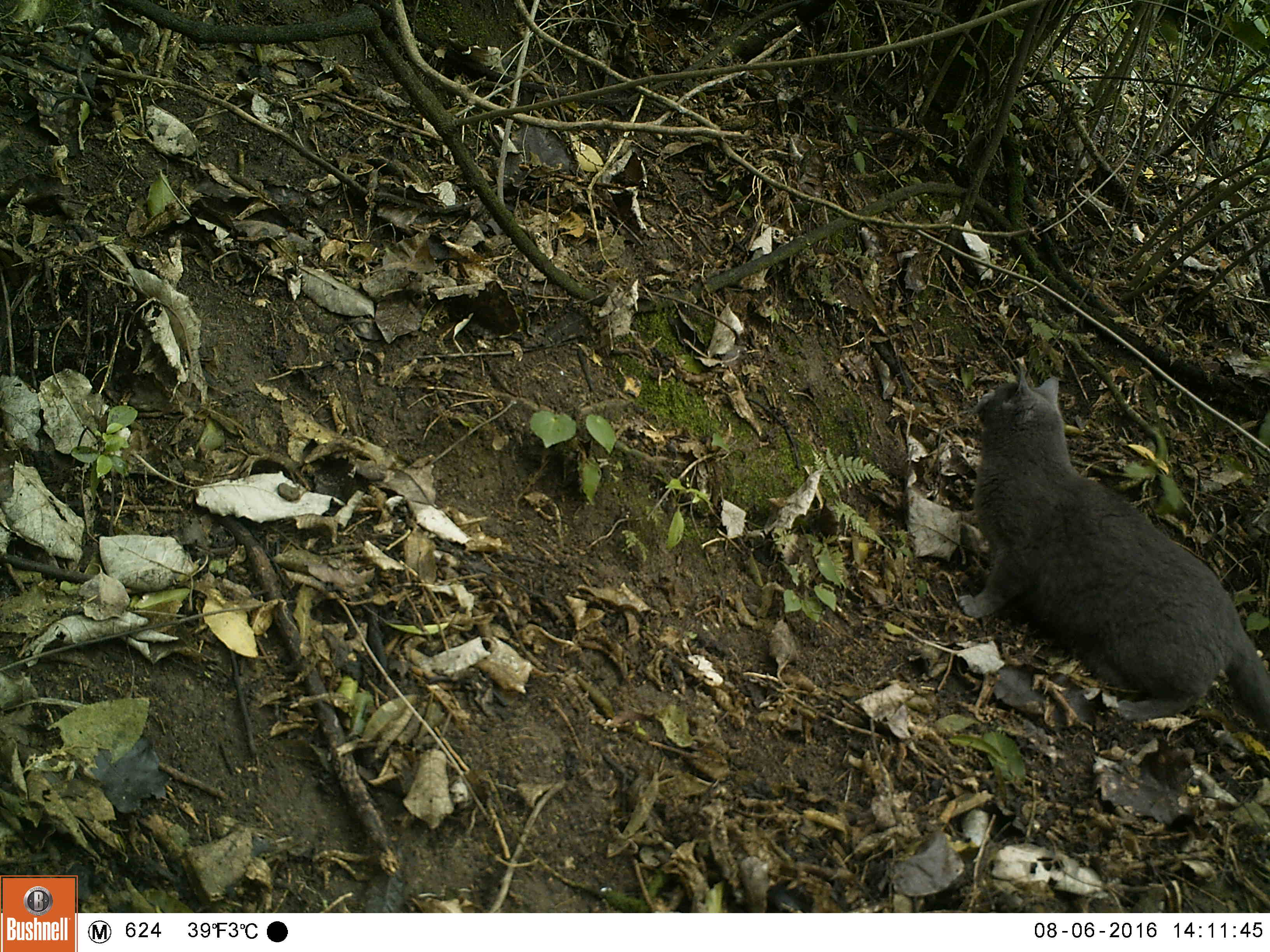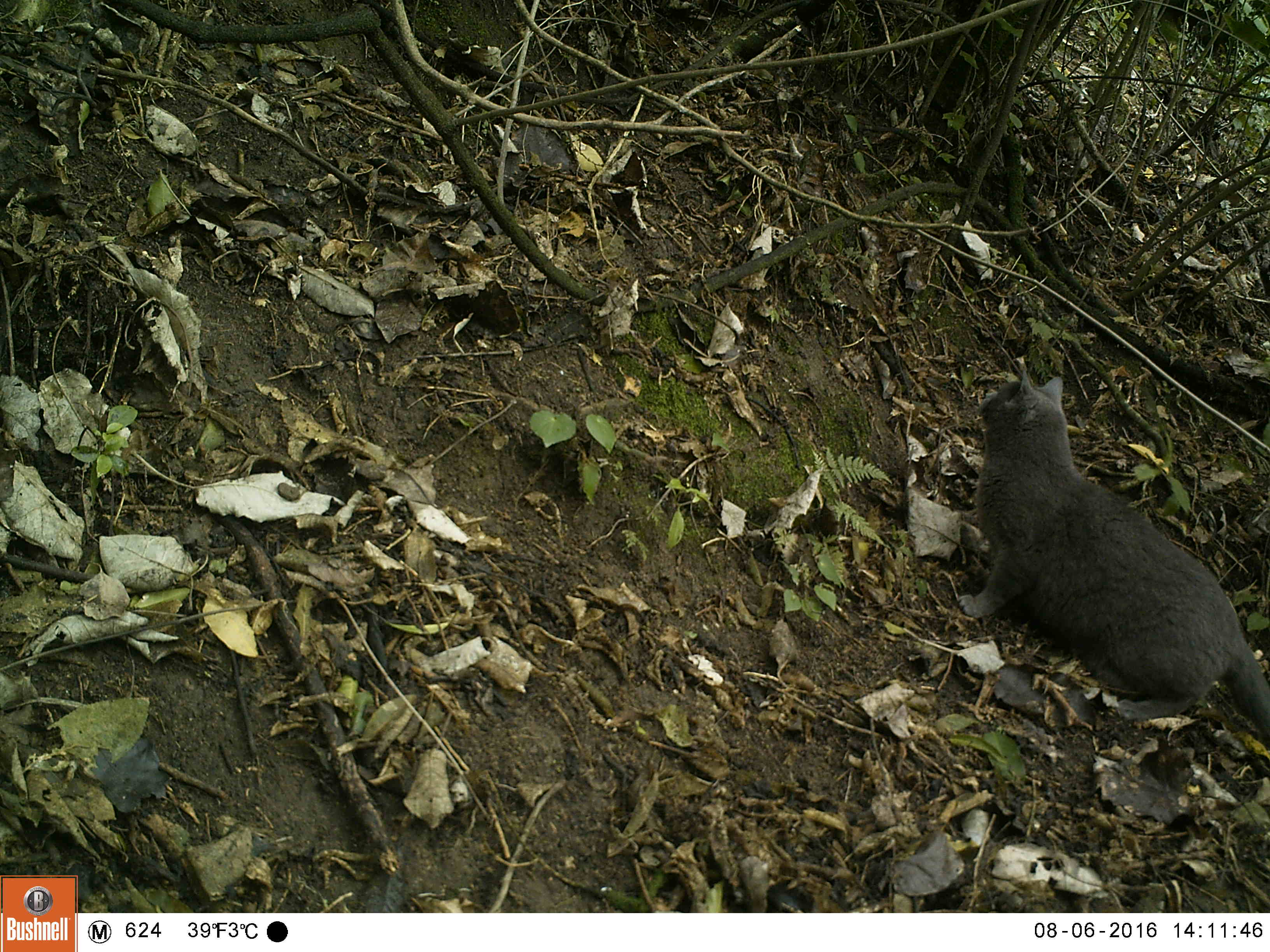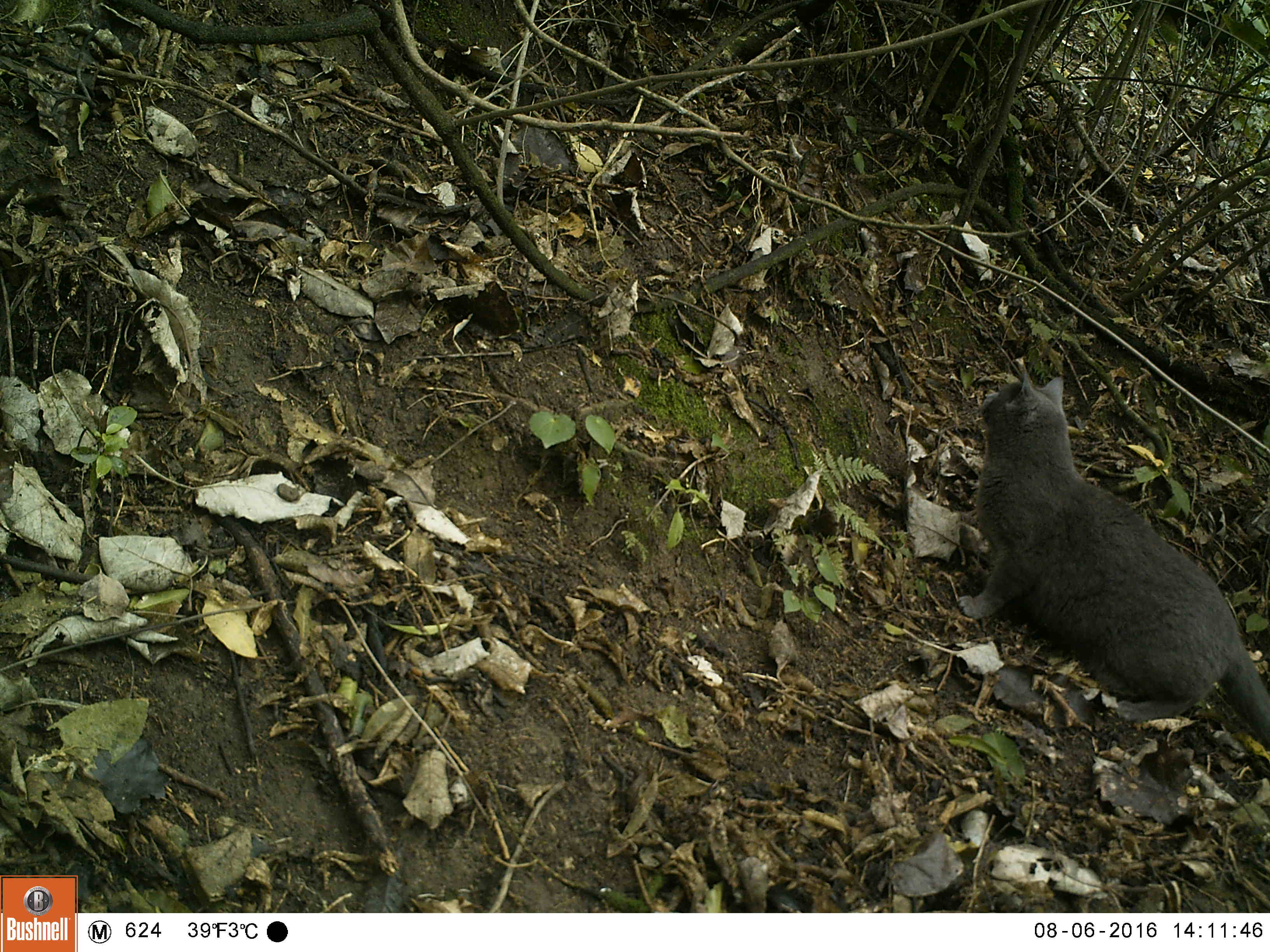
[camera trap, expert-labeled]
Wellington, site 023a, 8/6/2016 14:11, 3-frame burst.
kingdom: Animalia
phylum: Chordata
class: Mammalia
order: Carnivora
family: Felidae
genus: Felis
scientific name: Felis catus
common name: cat